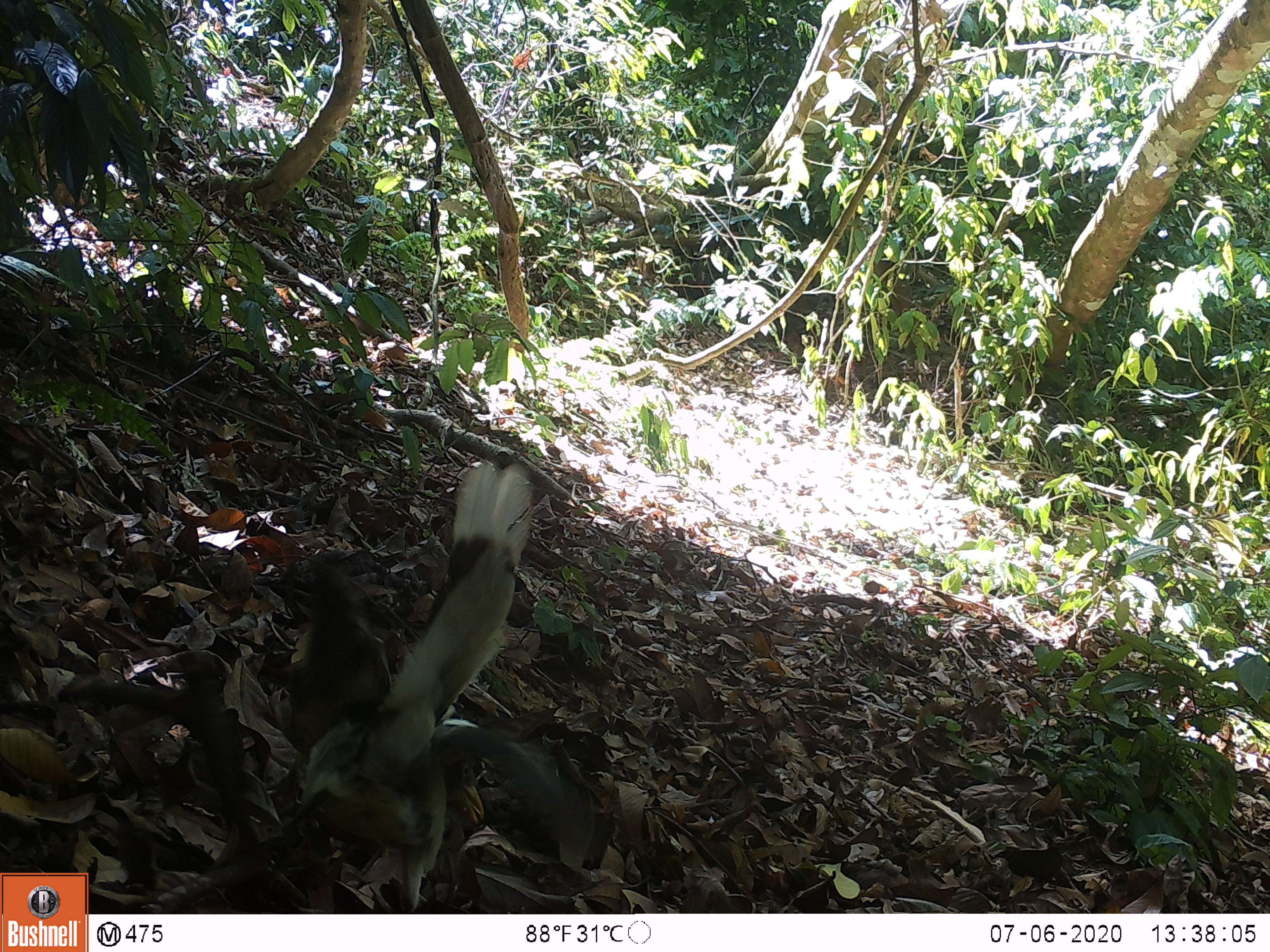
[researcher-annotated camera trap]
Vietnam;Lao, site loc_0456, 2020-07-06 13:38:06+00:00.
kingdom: Animalia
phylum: Chordata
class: Aves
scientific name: Aves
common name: bird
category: unidentified bird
Unidentified bird (bird) (Aves). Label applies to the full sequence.